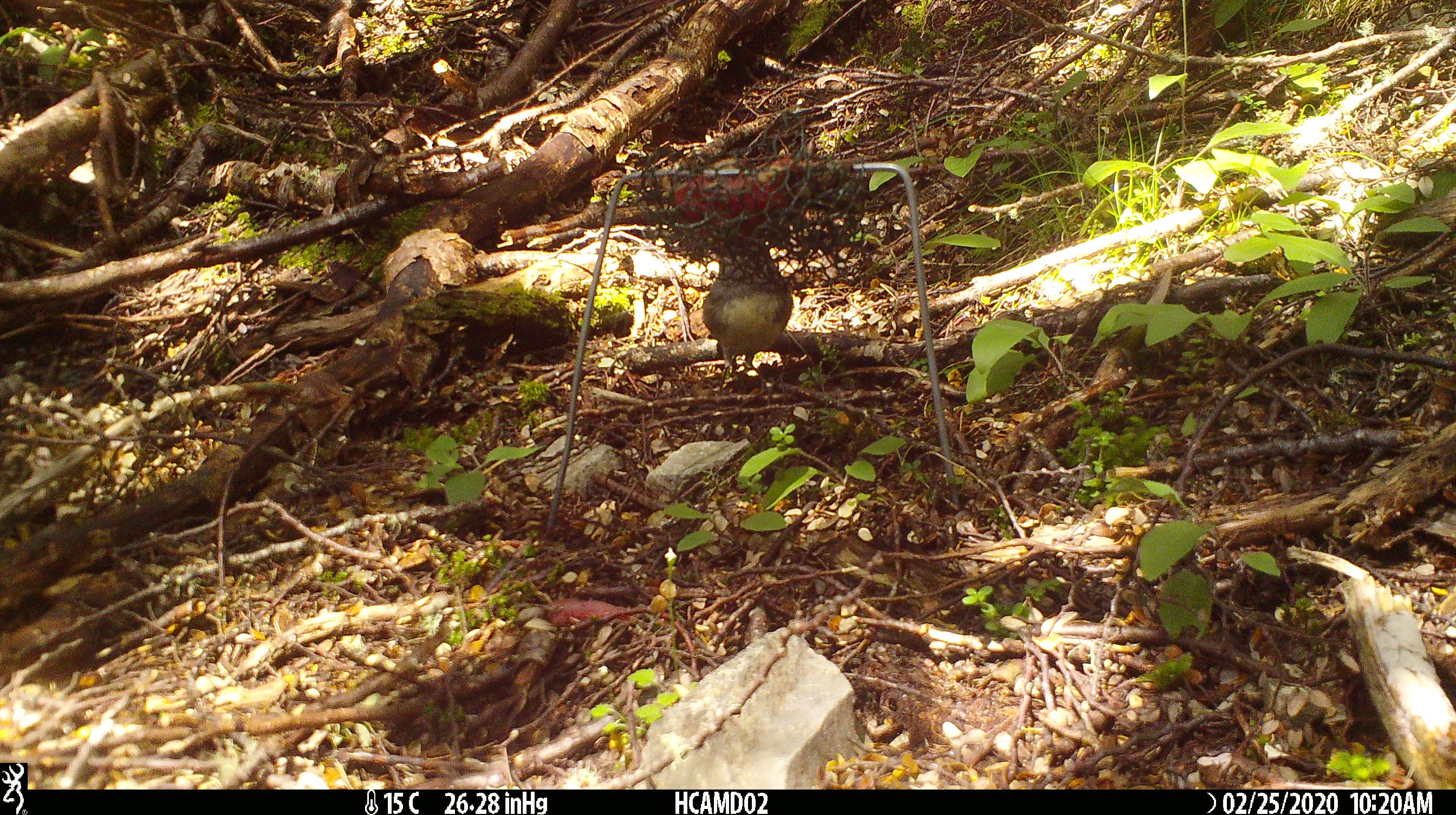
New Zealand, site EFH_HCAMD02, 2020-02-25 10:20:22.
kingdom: Animalia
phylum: Chordata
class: Aves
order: Passeriformes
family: Petroicidae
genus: Petroica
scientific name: Petroica australis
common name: new zealand robin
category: robin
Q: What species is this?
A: Robin (new zealand robin) (Petroica australis).